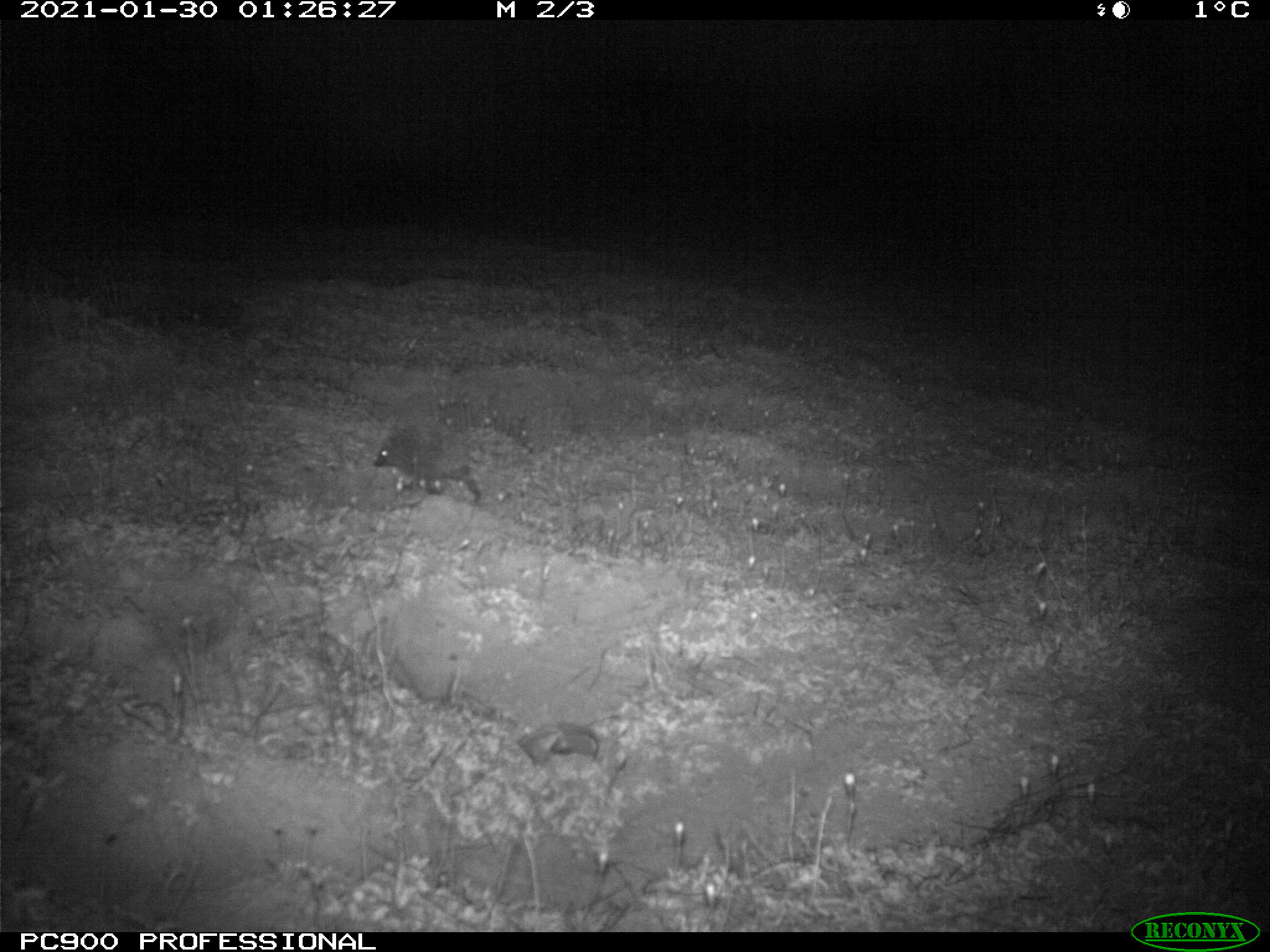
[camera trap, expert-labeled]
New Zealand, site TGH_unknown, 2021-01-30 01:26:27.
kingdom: Animalia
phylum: Chordata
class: Mammalia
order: Eulipotyphla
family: Erinaceidae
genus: Erinaceus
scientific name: Erinaceus europaeus europaeus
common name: european hedgehog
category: hedgehog